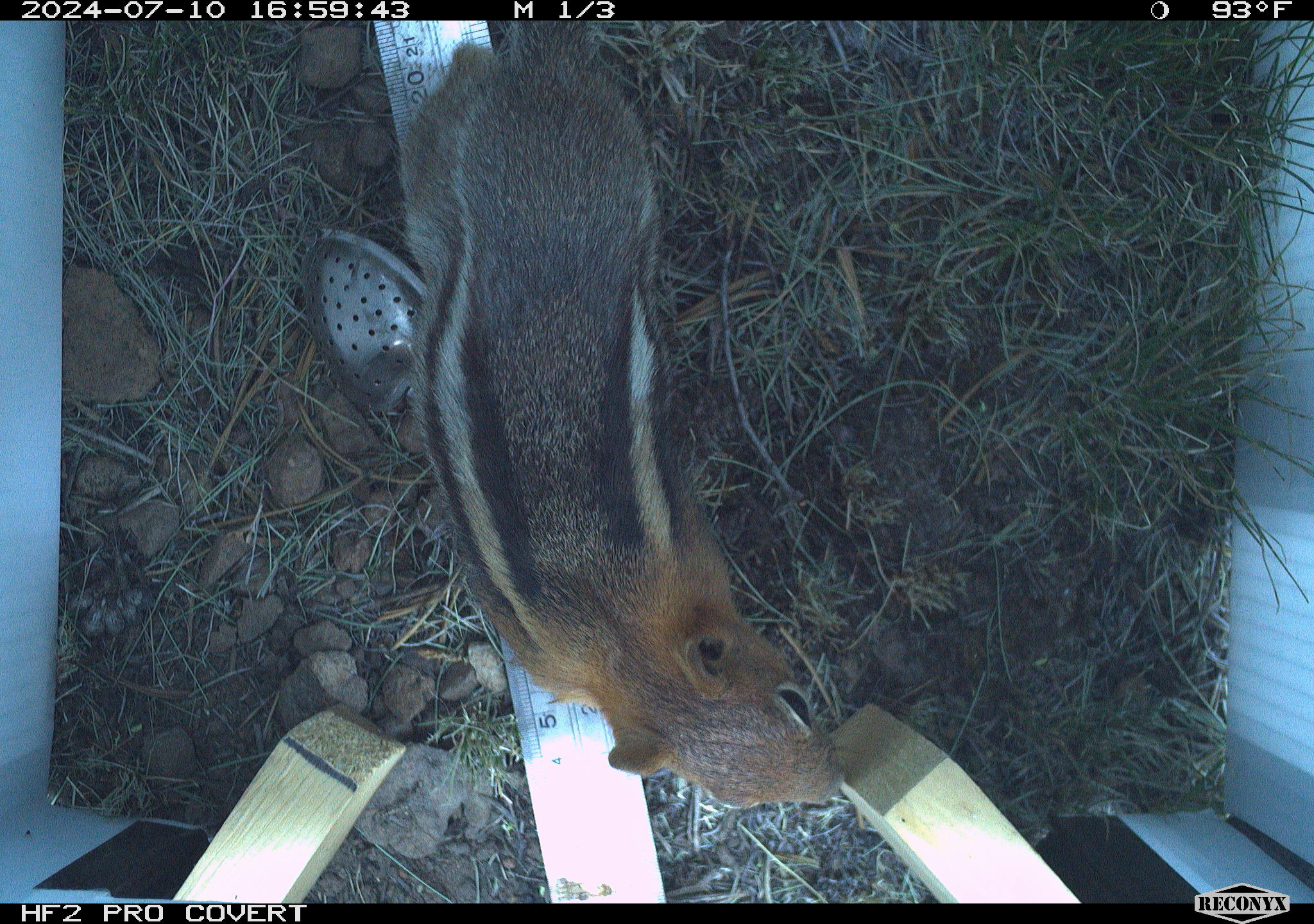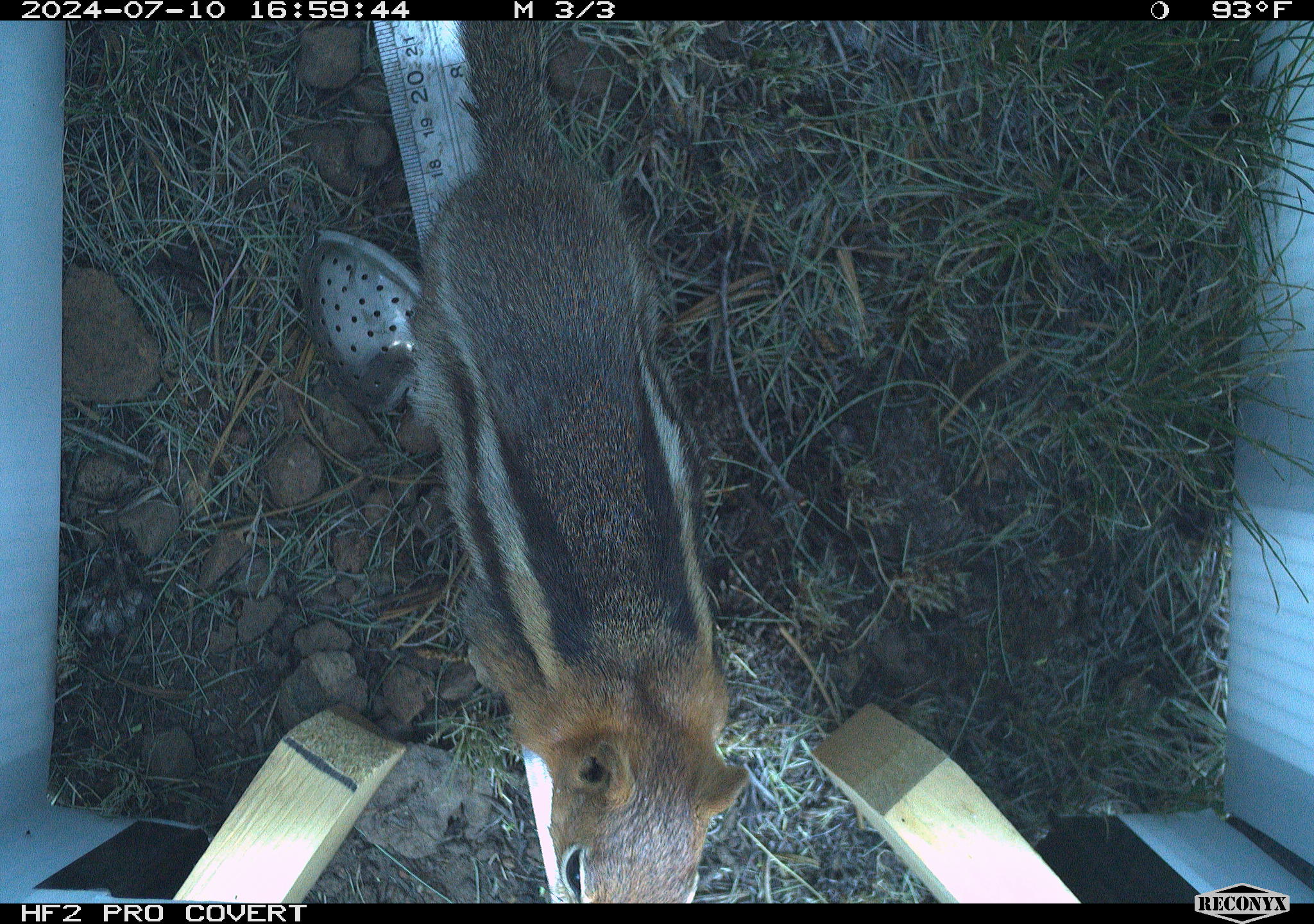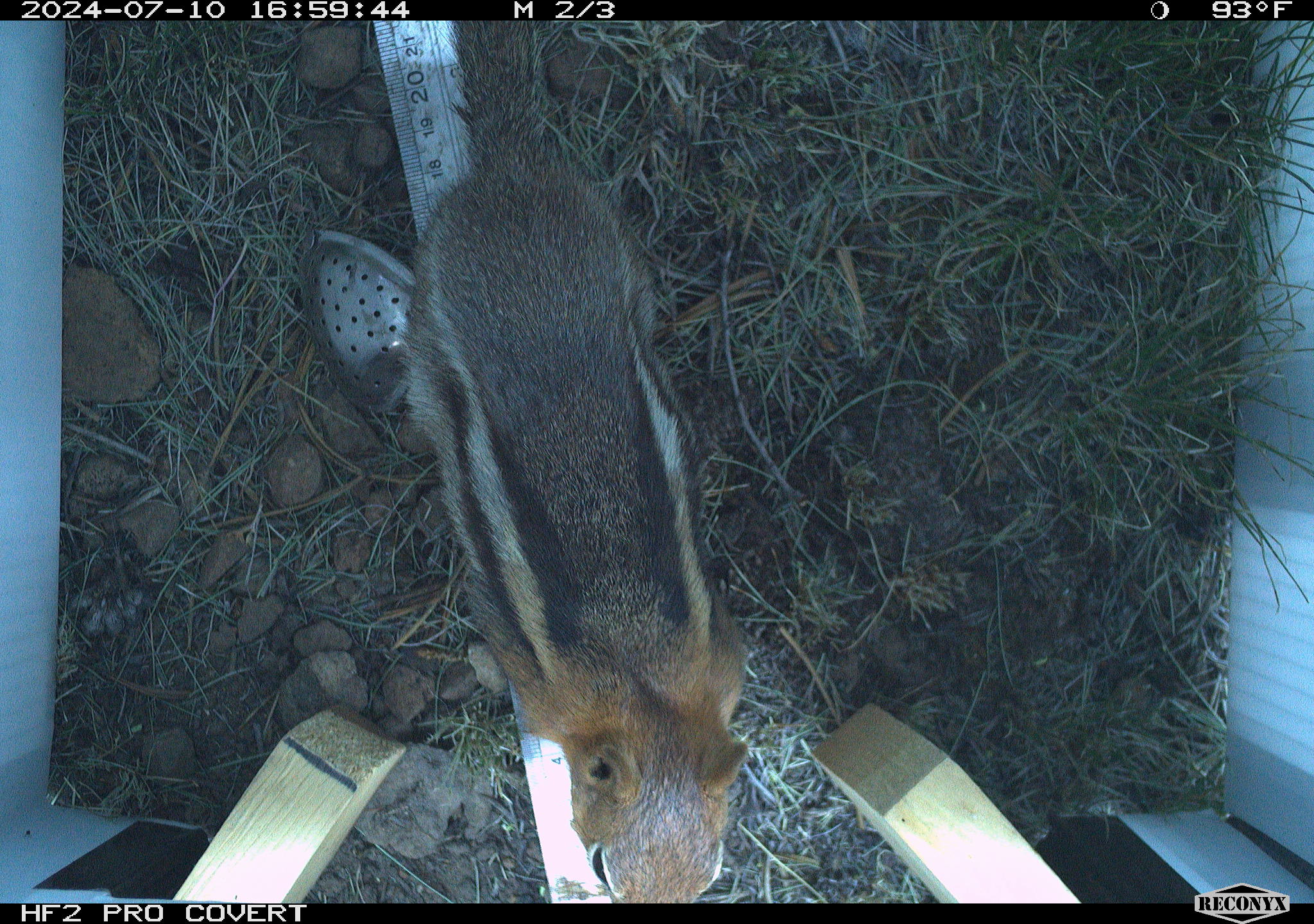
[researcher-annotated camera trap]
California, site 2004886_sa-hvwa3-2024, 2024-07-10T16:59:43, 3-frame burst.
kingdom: Animalia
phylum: Chordata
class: Mammalia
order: Rodentia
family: Sciuridae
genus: Callospermophilus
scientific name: Callospermophilus lateralis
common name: golden mantled ground squirrel